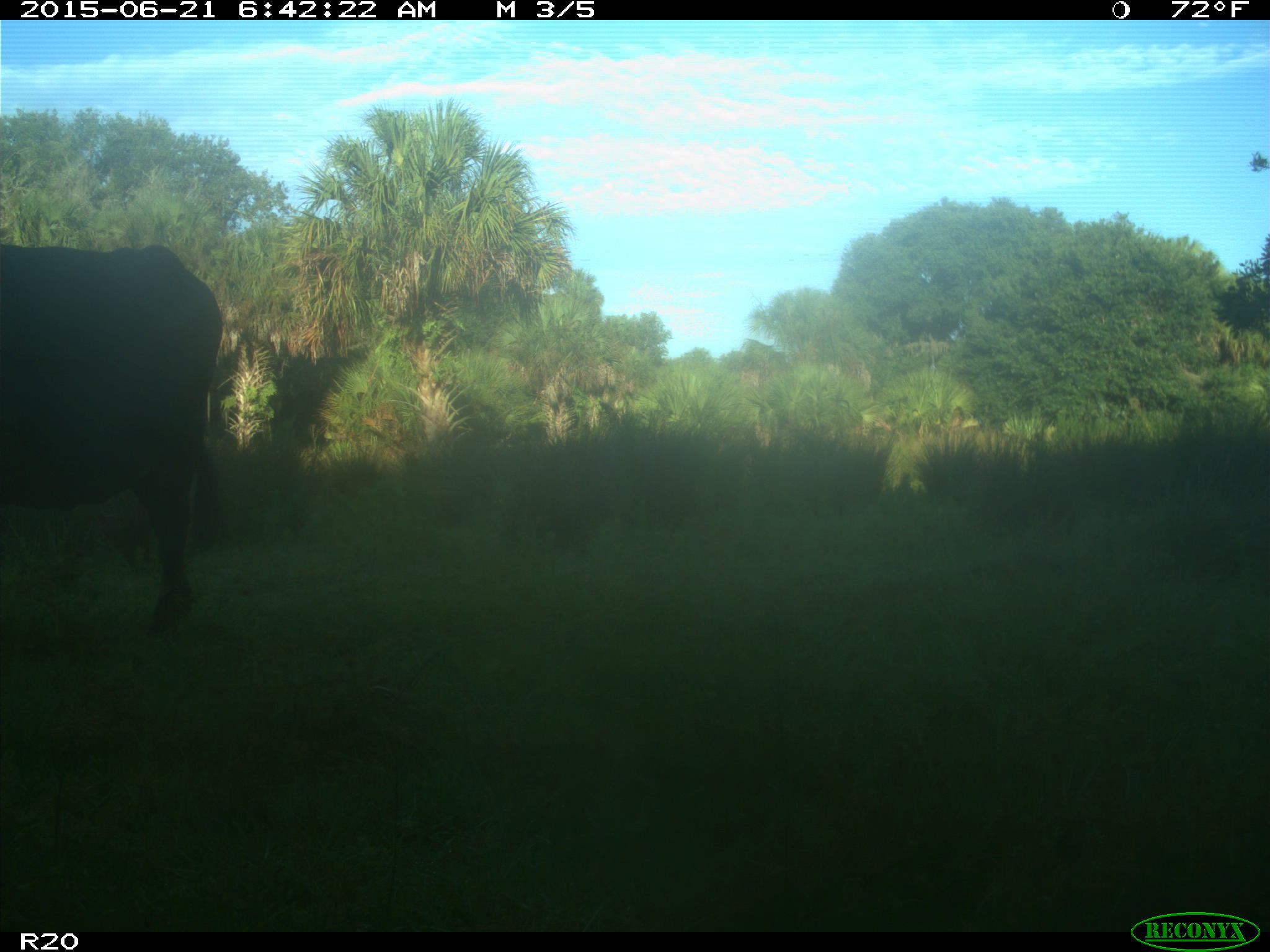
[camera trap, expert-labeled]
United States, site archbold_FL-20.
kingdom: Animalia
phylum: Chordata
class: Mammalia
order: Artiodactyla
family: Bovidae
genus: Bos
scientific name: Bos taurus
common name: domestic cow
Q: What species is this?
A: Bos taurus (domestic cow).